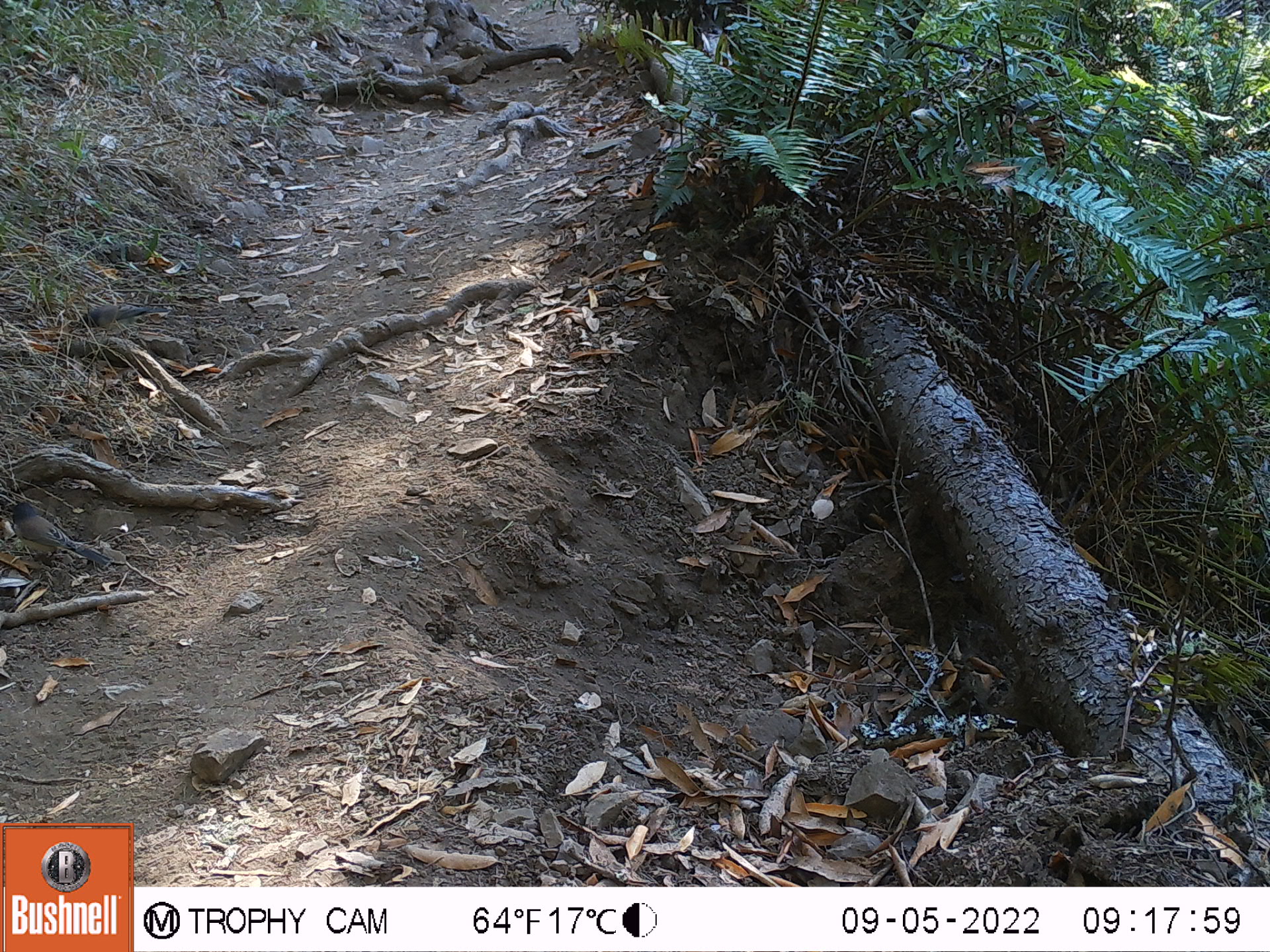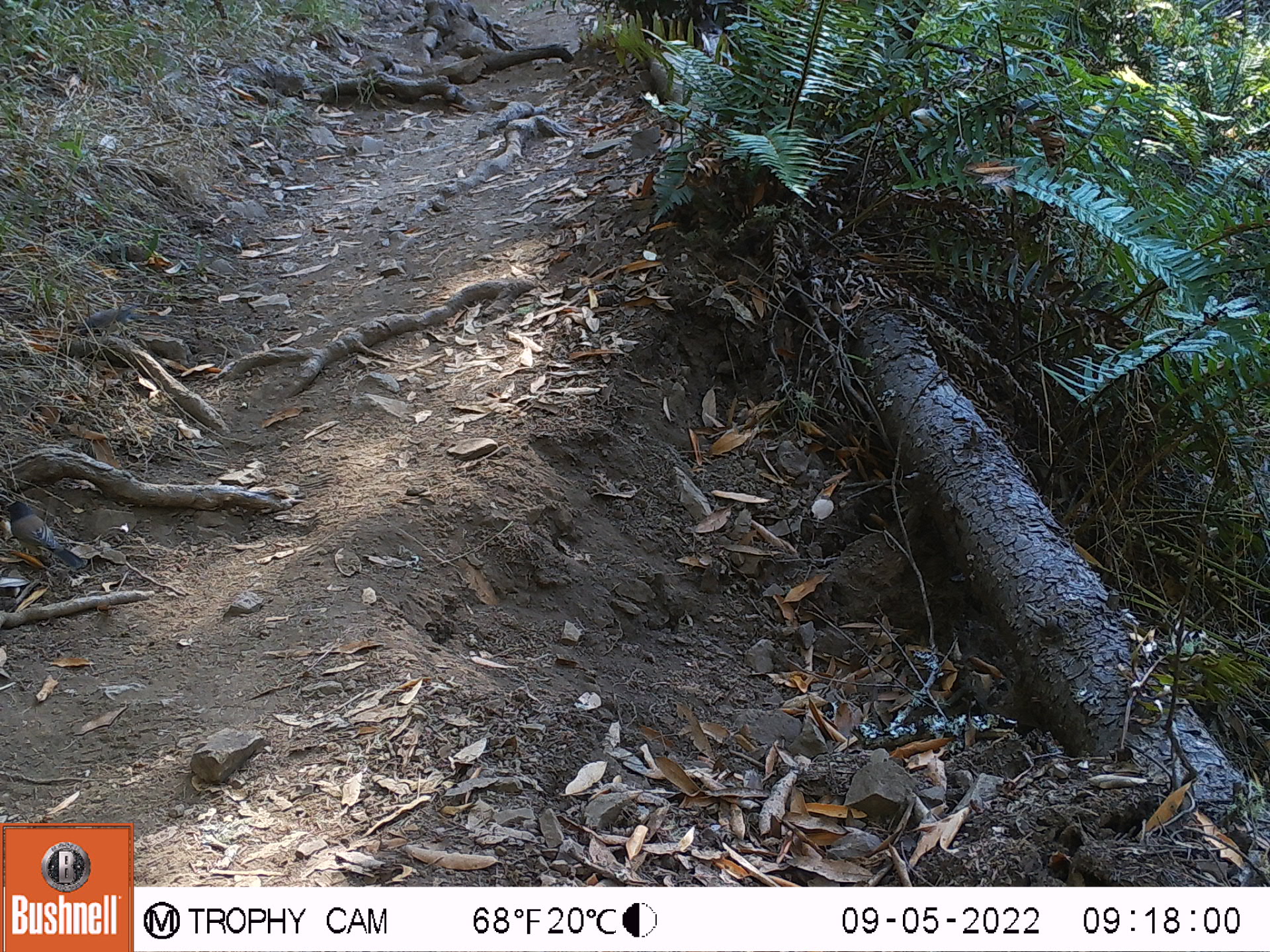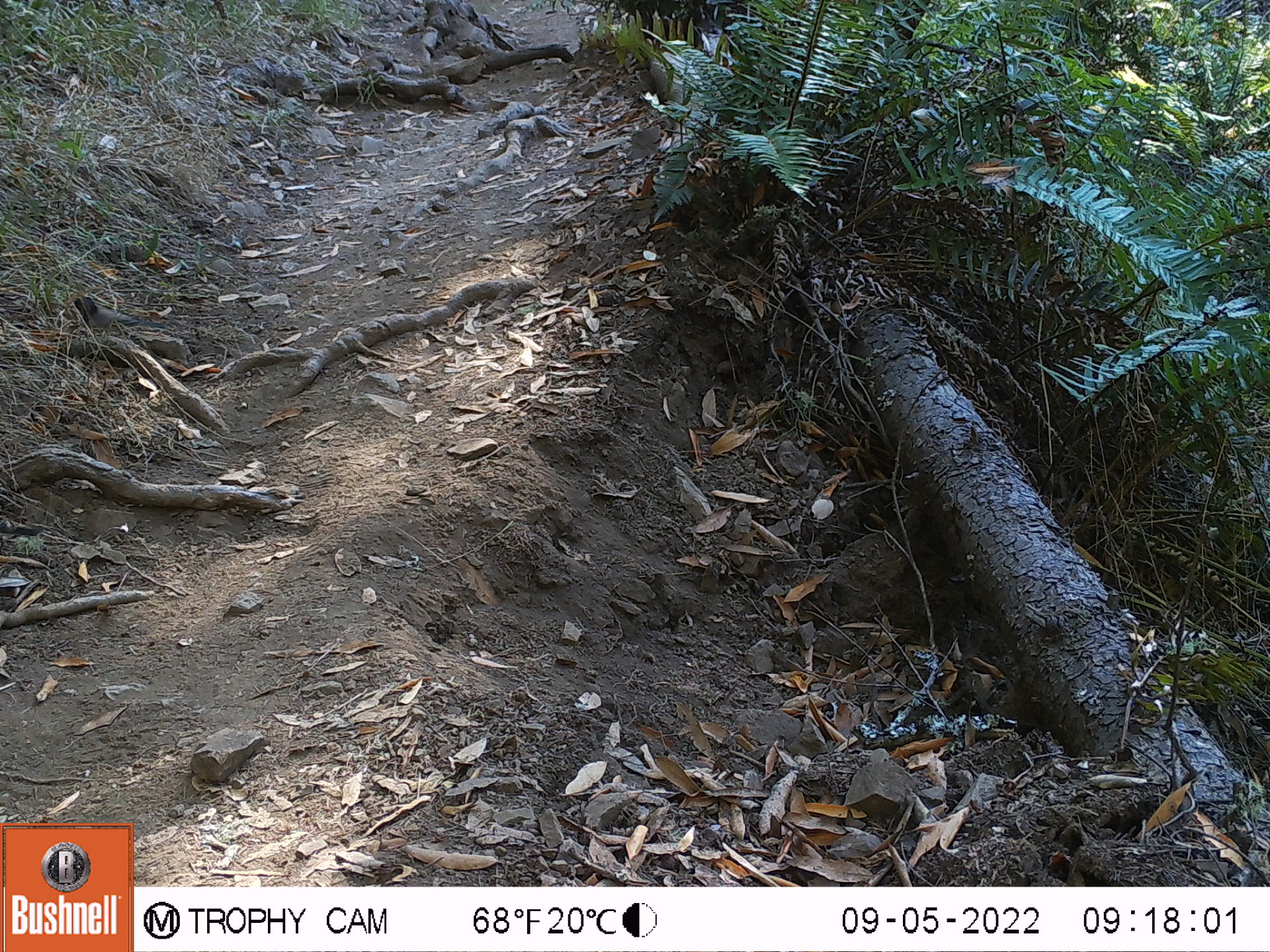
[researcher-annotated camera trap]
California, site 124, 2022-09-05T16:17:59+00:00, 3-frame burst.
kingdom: Animalia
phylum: Chordata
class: Aves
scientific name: Aves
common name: bird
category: unknown bird